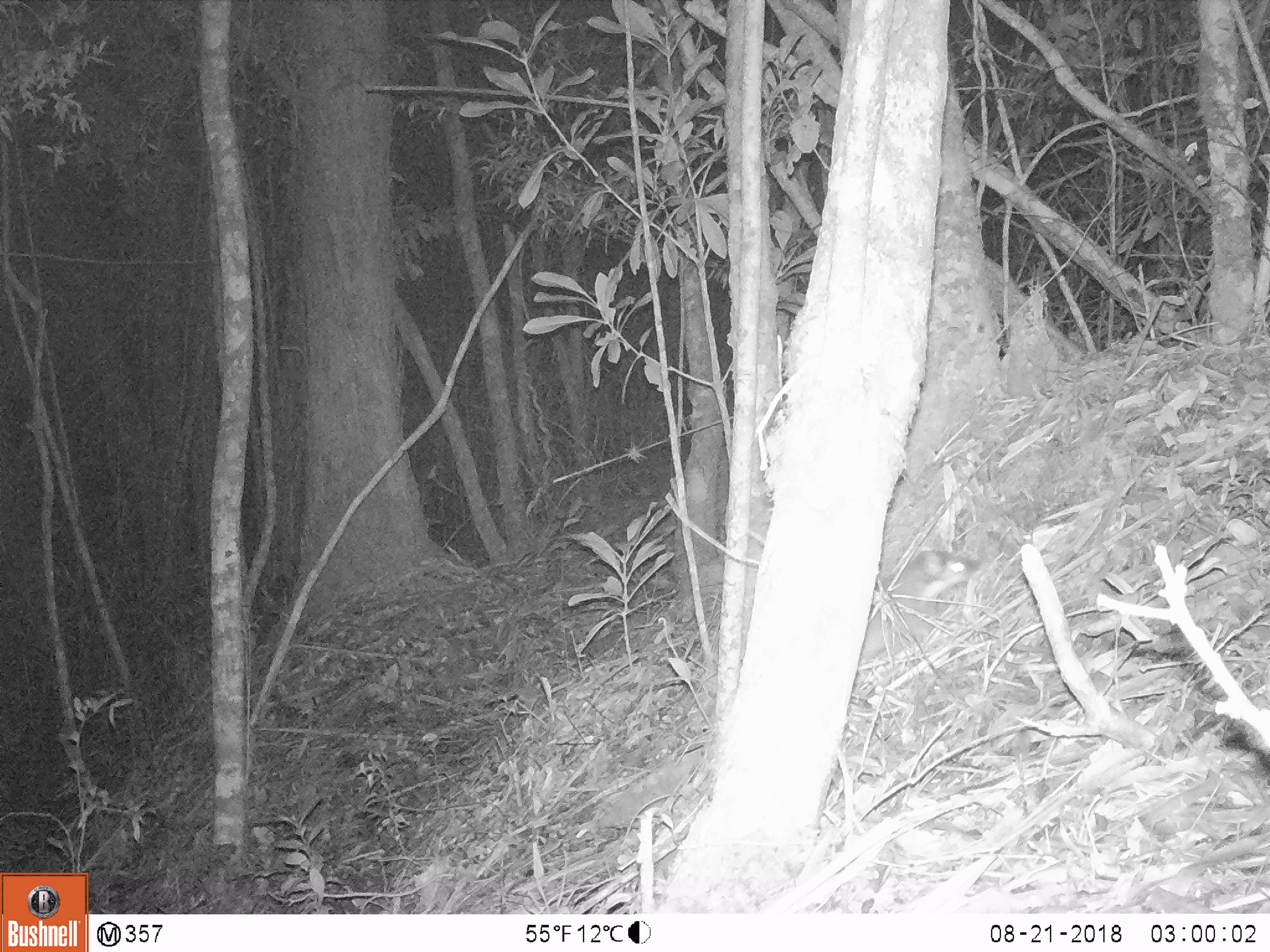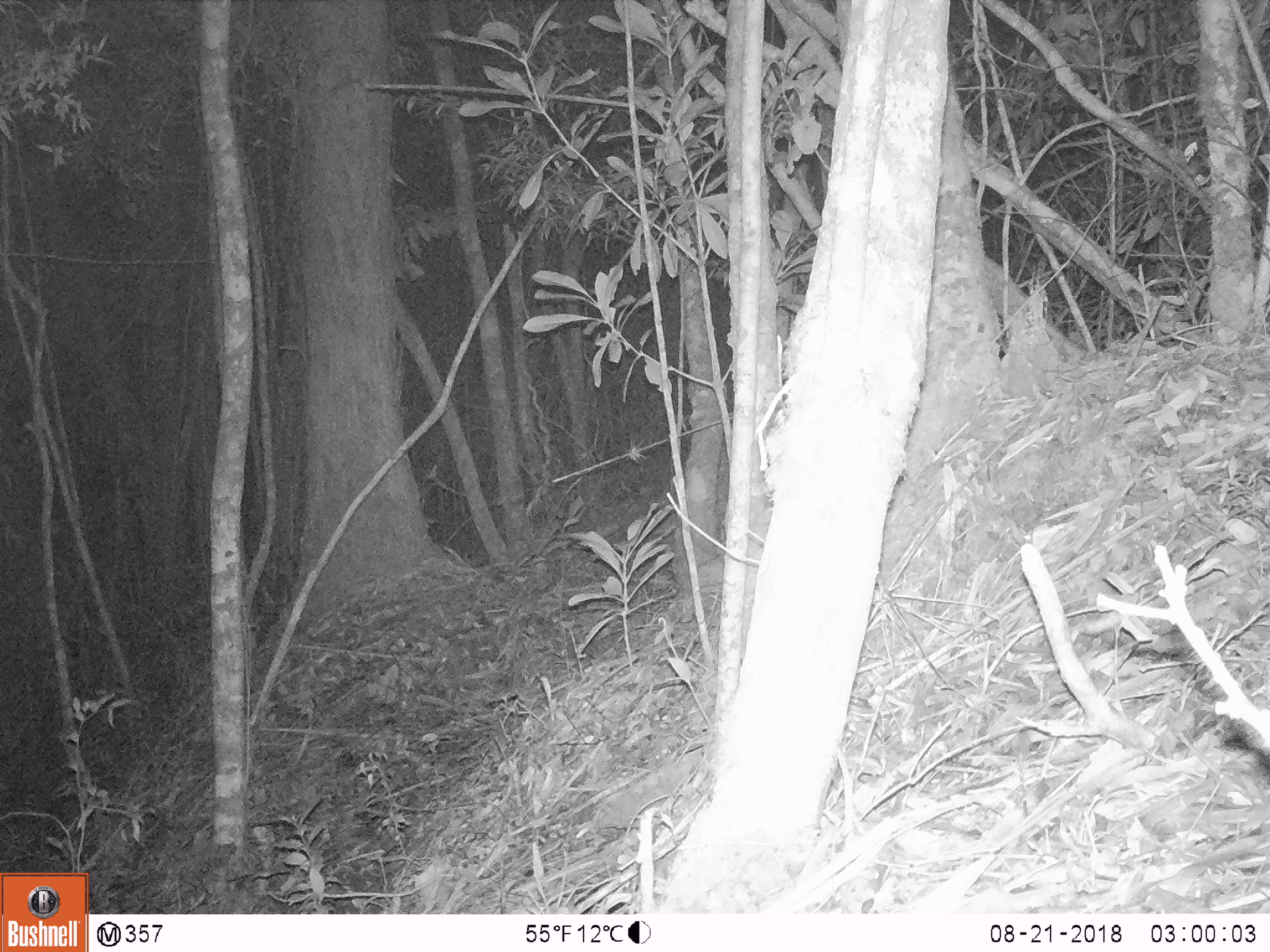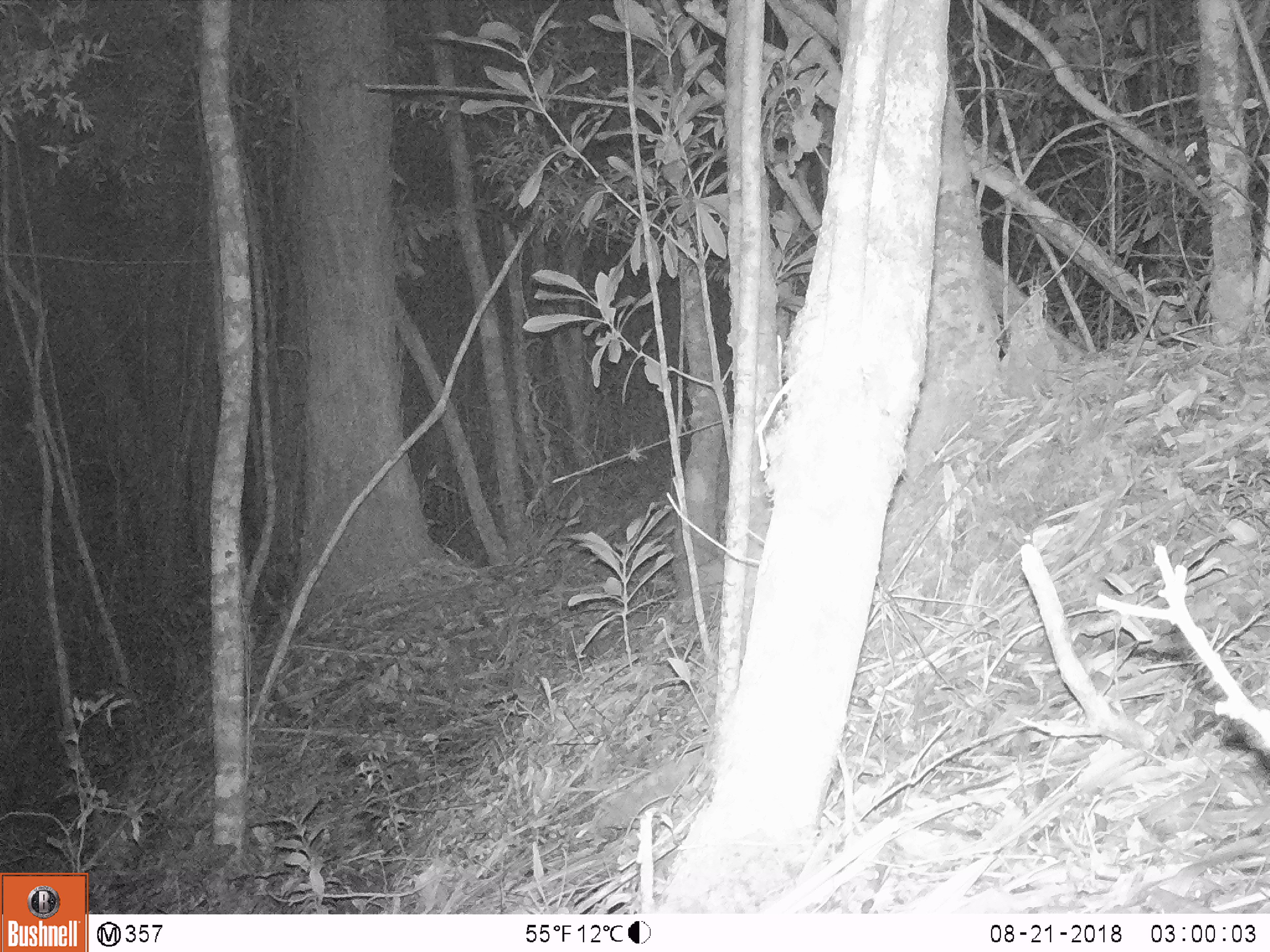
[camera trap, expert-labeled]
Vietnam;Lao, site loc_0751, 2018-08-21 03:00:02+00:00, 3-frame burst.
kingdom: Animalia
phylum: Chordata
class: Mammalia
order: Carnivora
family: Mustelidae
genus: Melogale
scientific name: Melogale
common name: ferret badger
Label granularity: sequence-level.